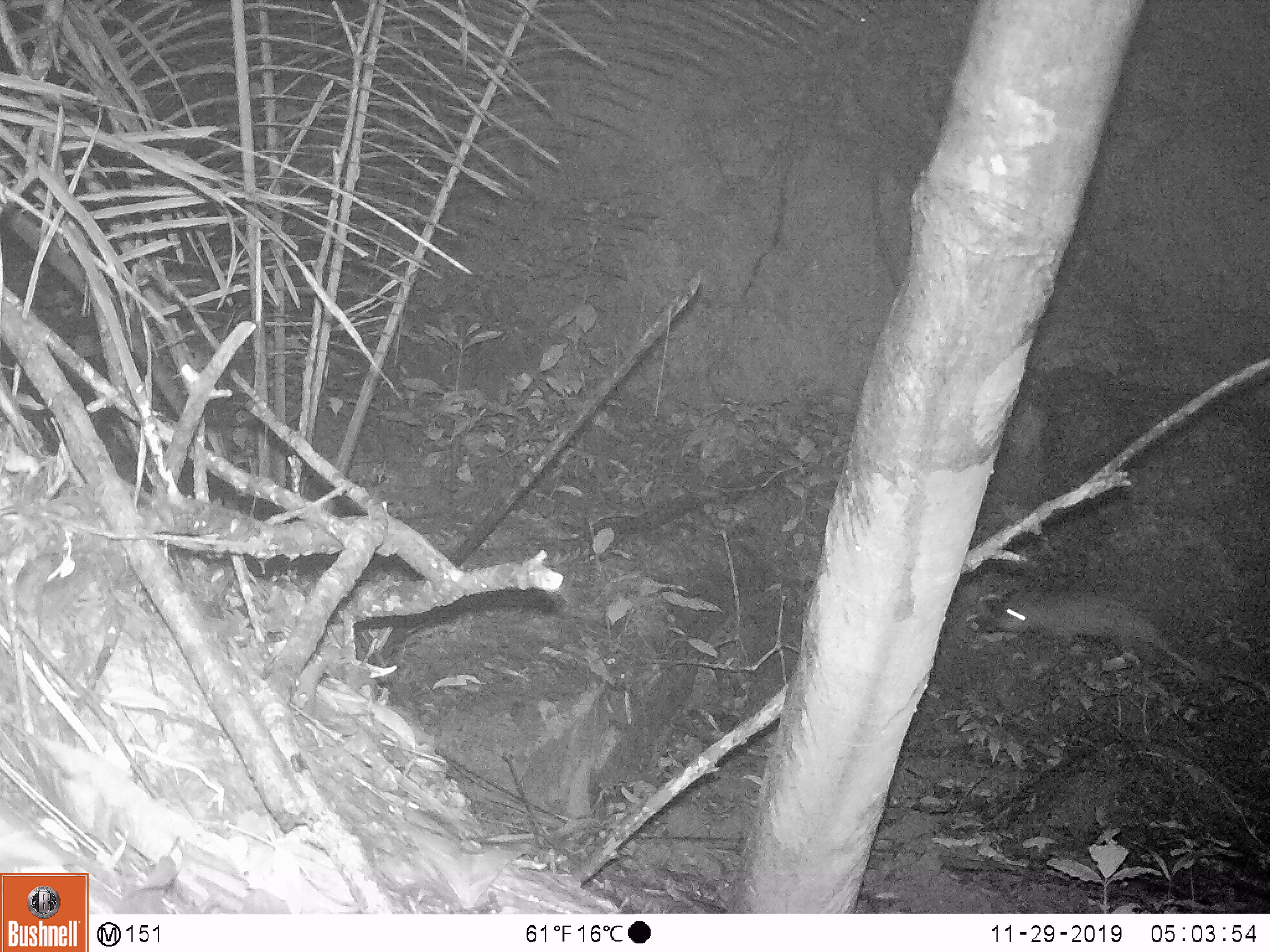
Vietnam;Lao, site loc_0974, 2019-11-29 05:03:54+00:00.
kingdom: Animalia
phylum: Chordata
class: Mammalia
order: Rodentia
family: Hystricidae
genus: Atherurus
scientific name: Atherurus macrourus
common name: asiatic brush-tailed porcupine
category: asiatic brush tailed porcupine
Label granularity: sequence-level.